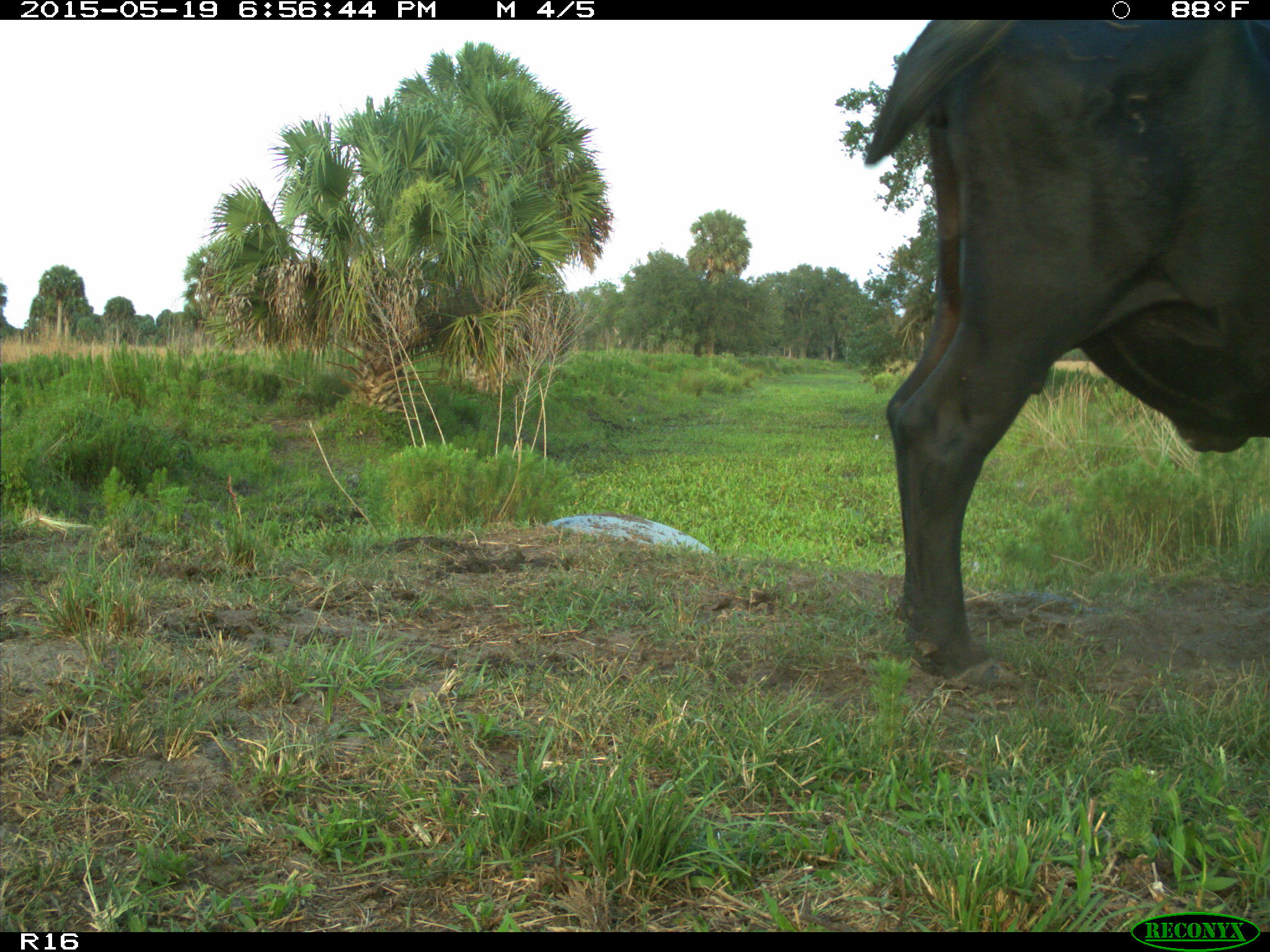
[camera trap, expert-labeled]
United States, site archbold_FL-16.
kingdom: Animalia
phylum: Chordata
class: Mammalia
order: Artiodactyla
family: Bovidae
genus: Bos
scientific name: Bos taurus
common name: domestic cow